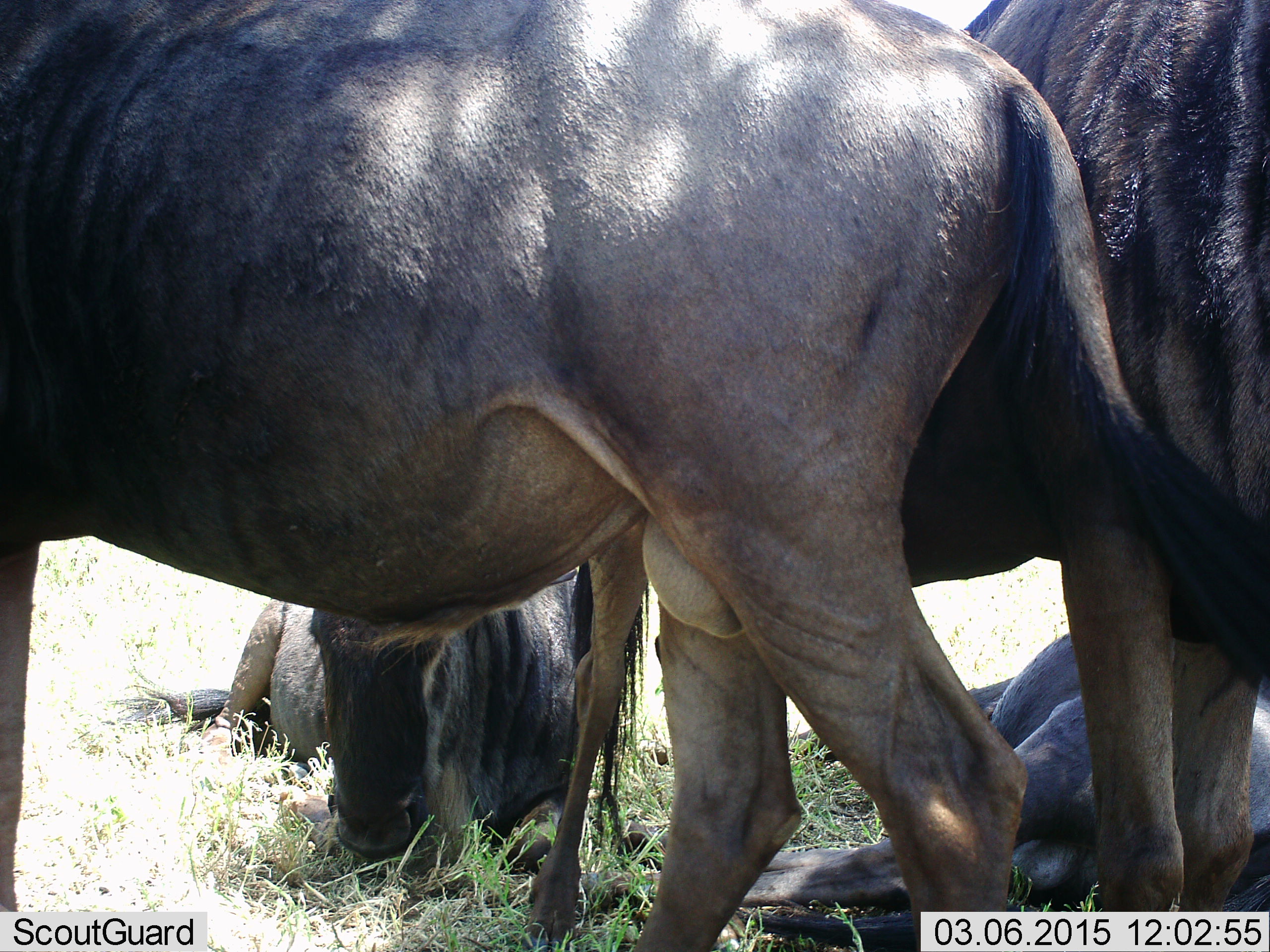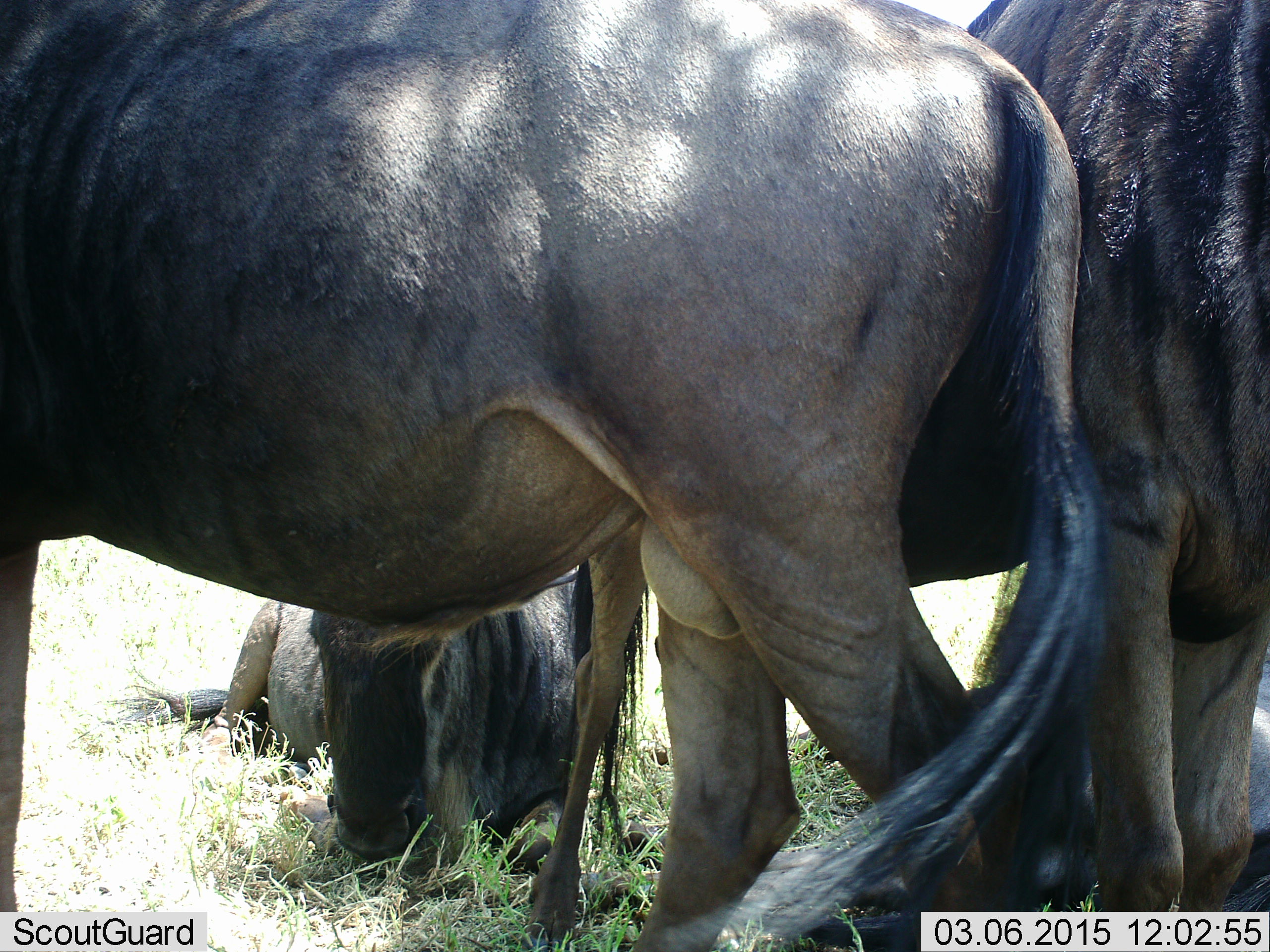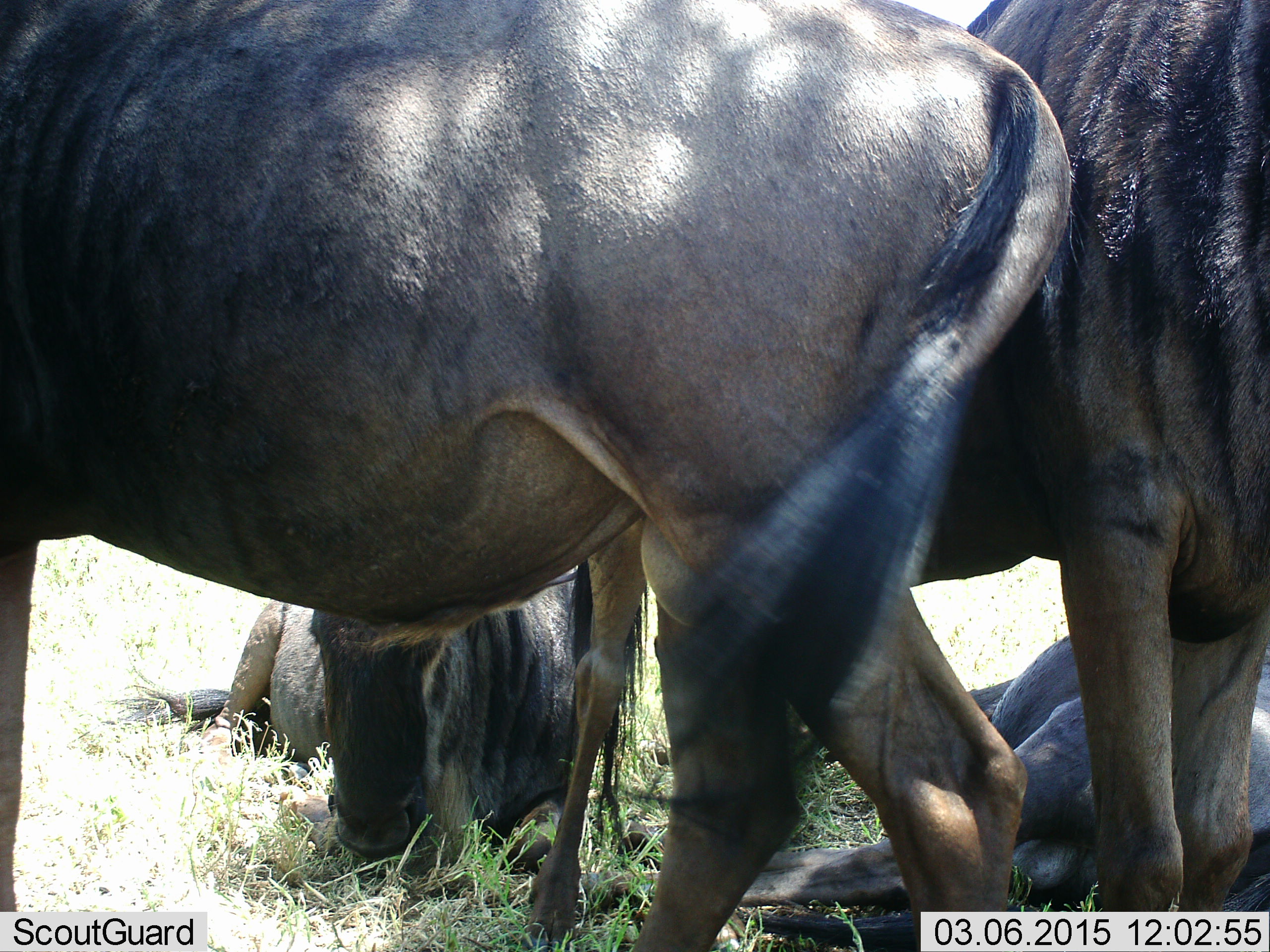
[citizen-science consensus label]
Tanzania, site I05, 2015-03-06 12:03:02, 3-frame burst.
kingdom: Animalia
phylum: Chordata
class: Mammalia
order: Artiodactyla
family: Bovidae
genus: Connochaetes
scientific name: Connochaetes taurinus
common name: blue wildebeest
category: wildebeest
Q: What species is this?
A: Wildebeest (blue wildebeest) (Connochaetes taurinus).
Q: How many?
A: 3.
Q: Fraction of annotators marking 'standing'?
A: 80%.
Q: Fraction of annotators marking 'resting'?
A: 100%.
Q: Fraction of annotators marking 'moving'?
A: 0%.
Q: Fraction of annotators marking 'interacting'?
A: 0%.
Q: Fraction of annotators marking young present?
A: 0%.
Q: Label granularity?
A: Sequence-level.